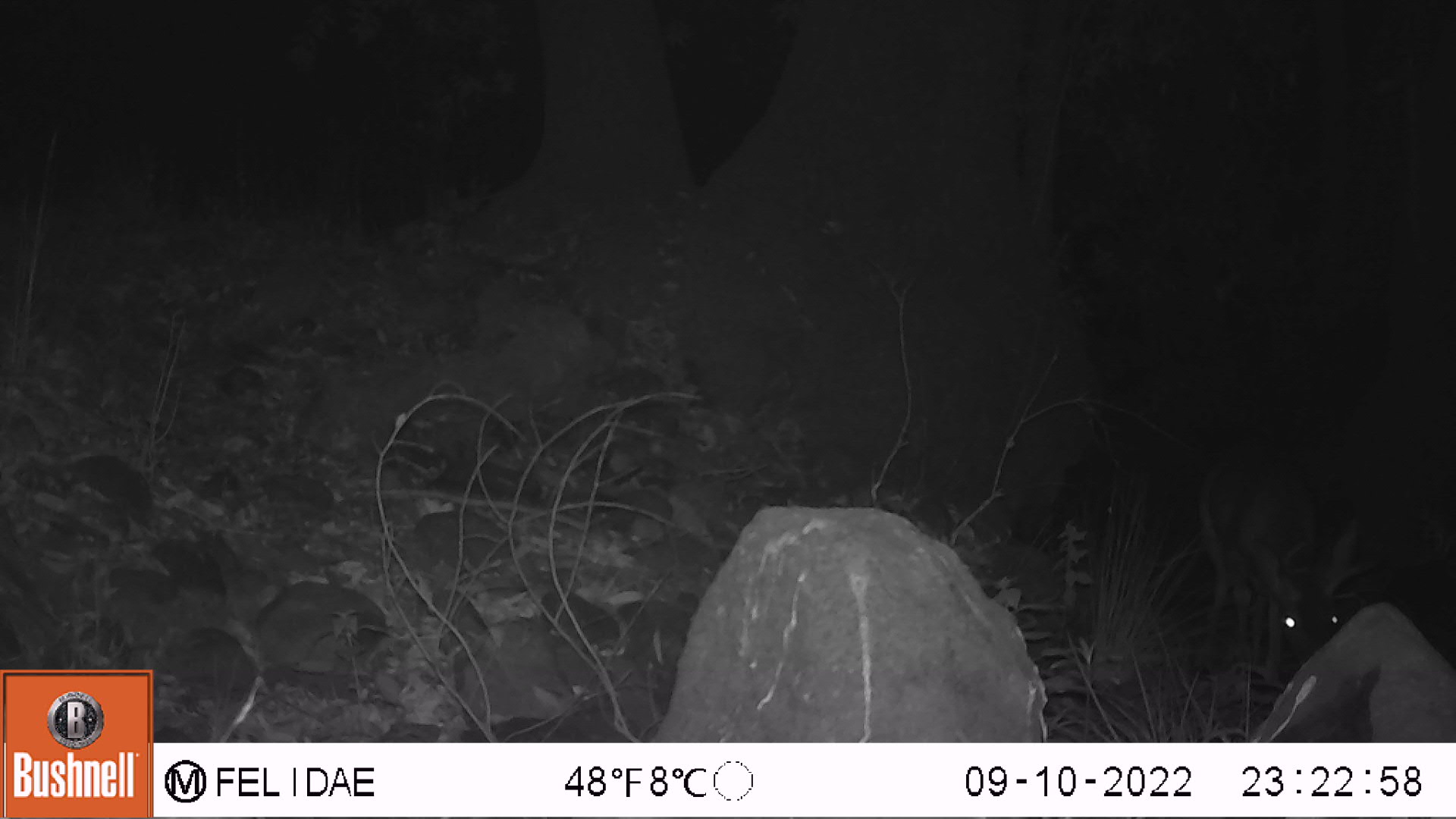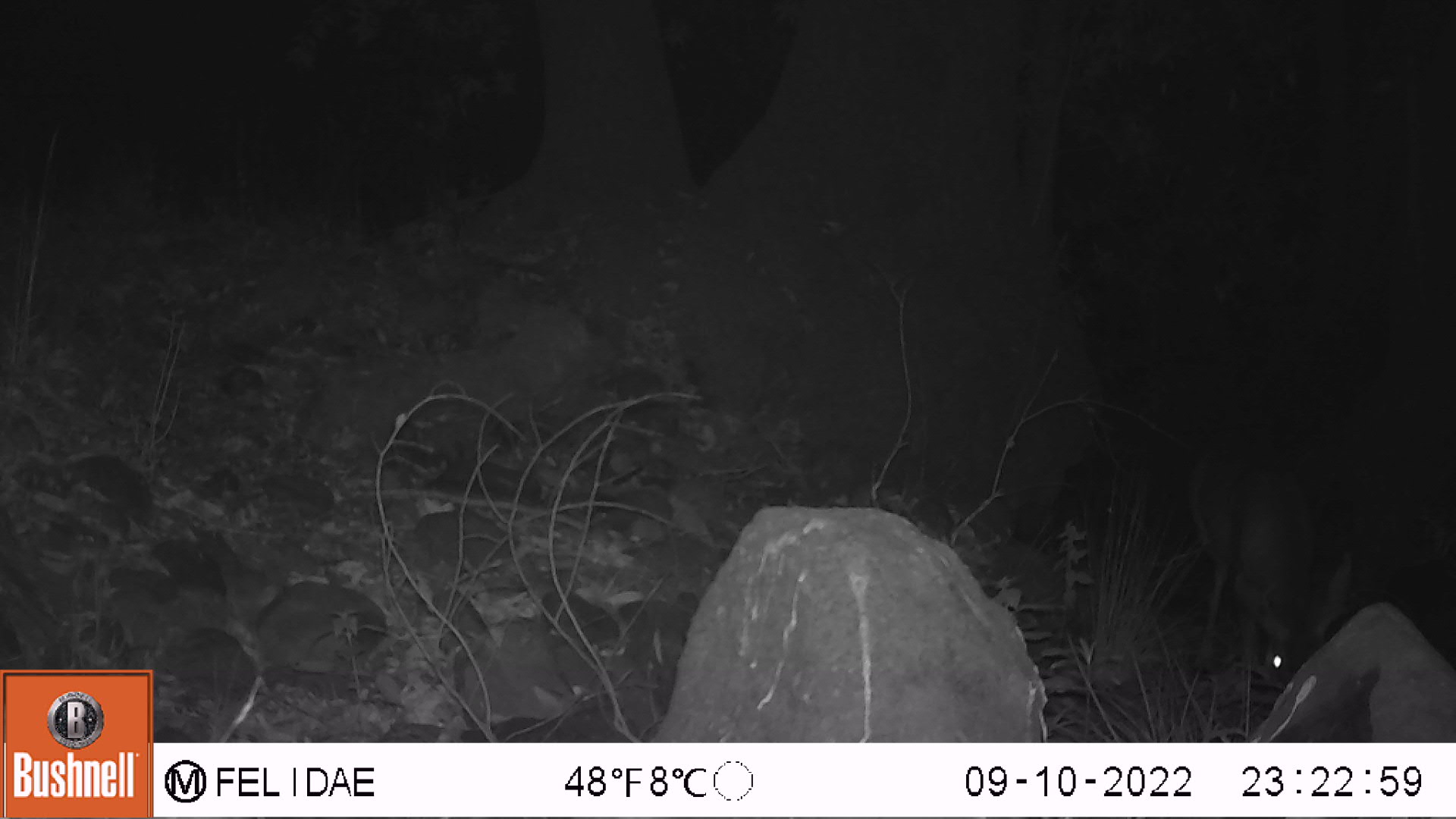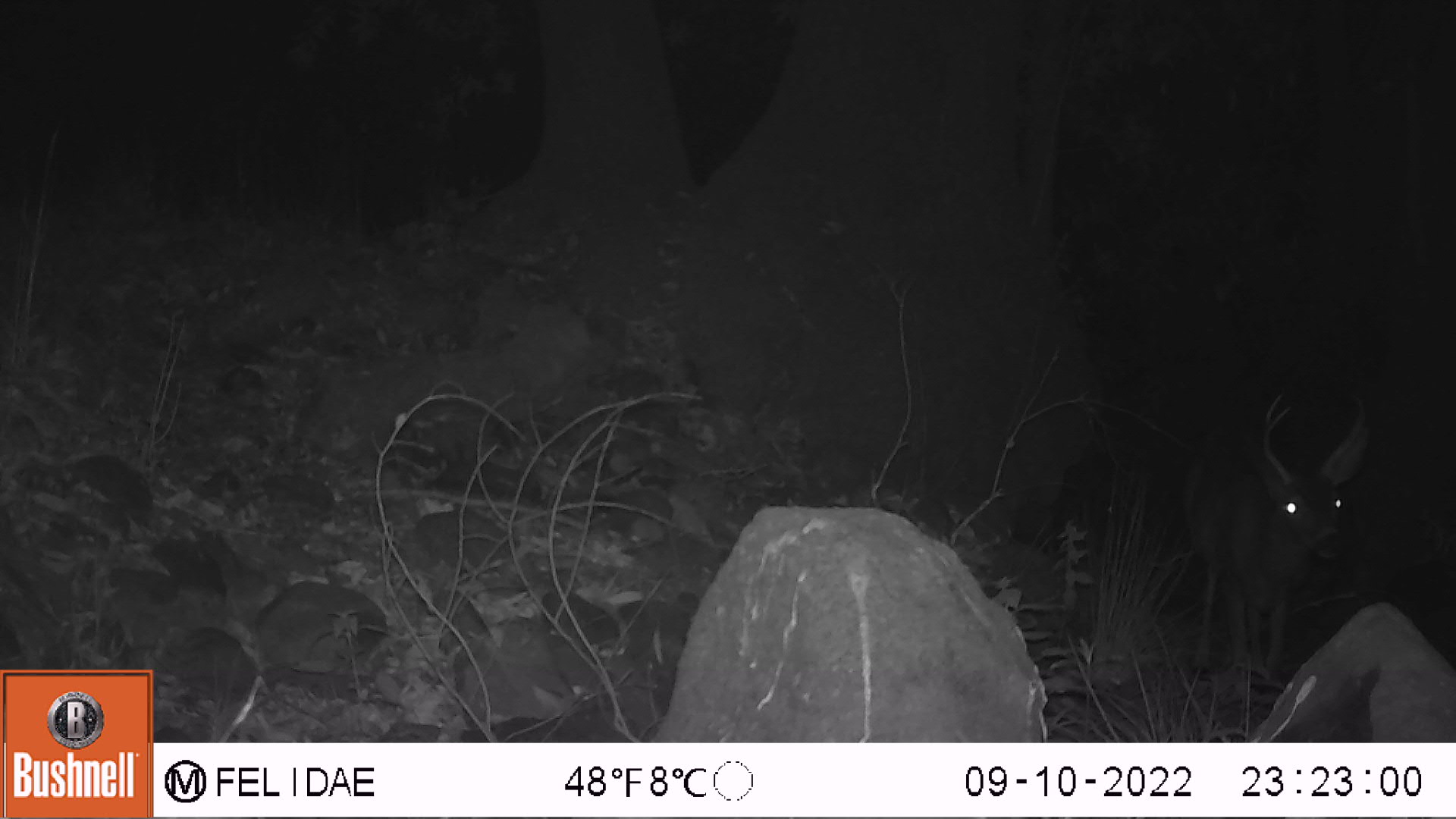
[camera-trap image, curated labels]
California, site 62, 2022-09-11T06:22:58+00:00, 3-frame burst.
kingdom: Animalia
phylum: Chordata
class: Mammalia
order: Artiodactyla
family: Cervidae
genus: Odocoileus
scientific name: Odocoileus hemionus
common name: mule deer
Mule deer (Odocoileus hemionus).